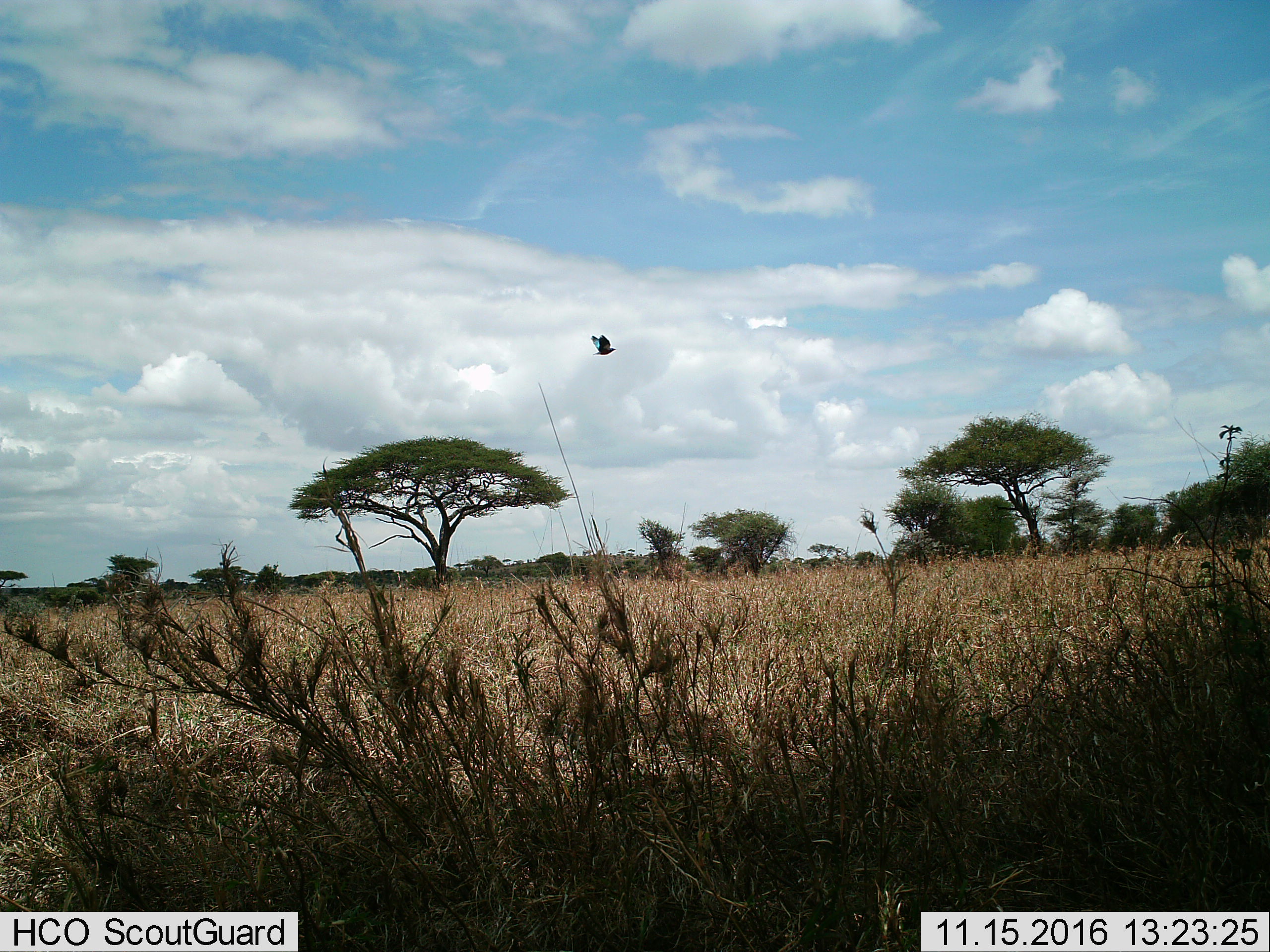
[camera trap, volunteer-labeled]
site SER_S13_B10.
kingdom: Animalia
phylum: Chordata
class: Aves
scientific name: Aves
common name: bird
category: birdother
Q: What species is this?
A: Birdother (bird) (Aves).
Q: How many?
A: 1.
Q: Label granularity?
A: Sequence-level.